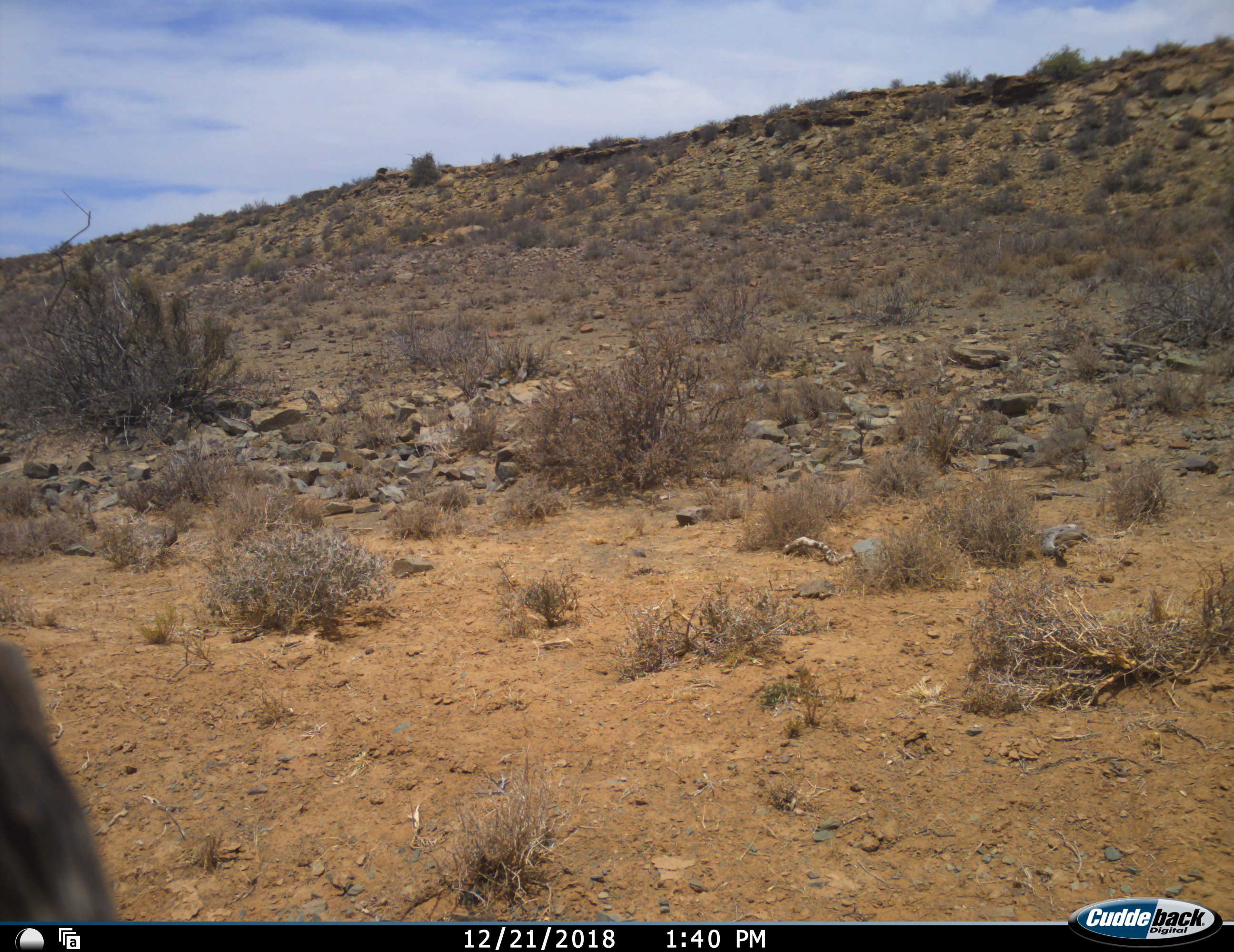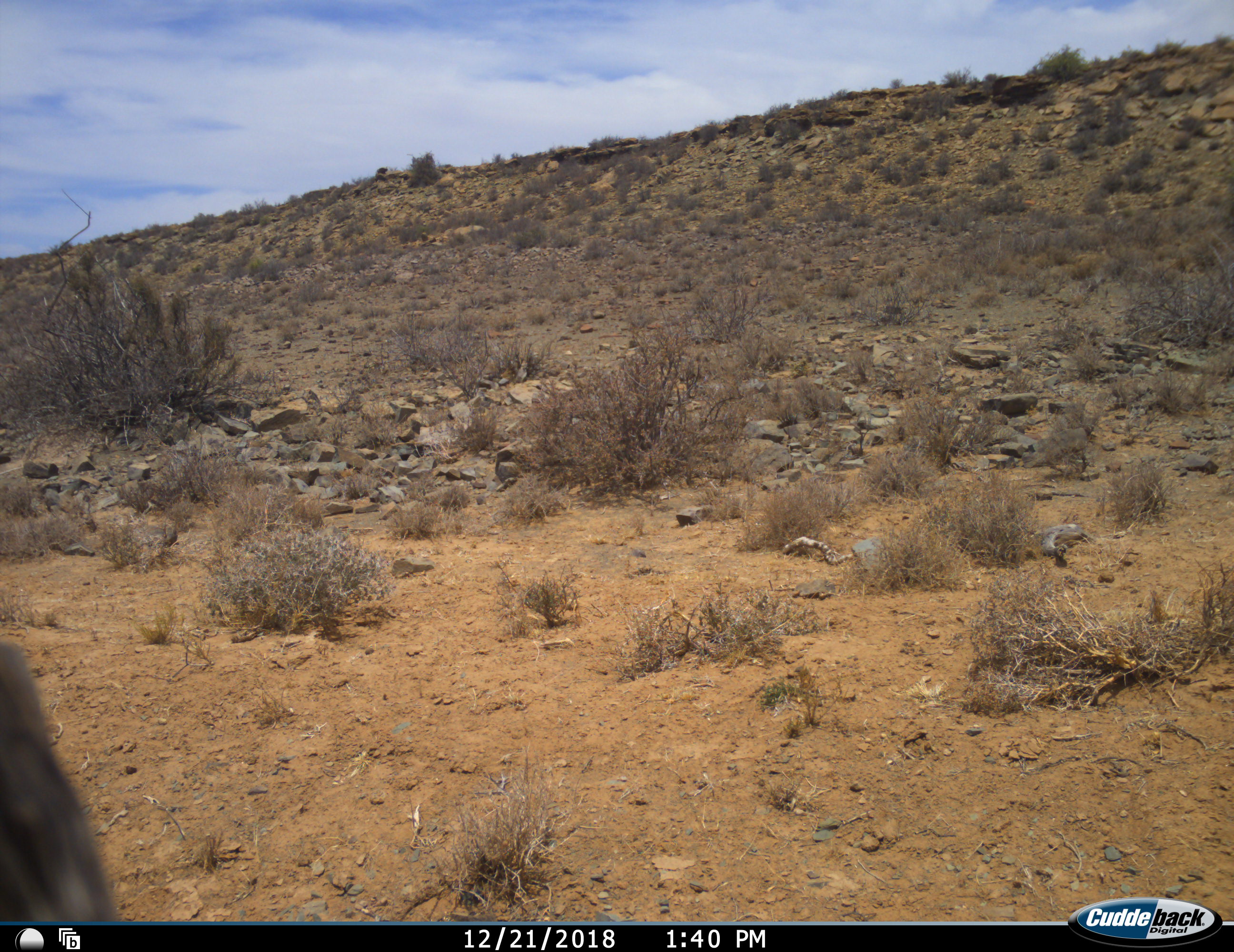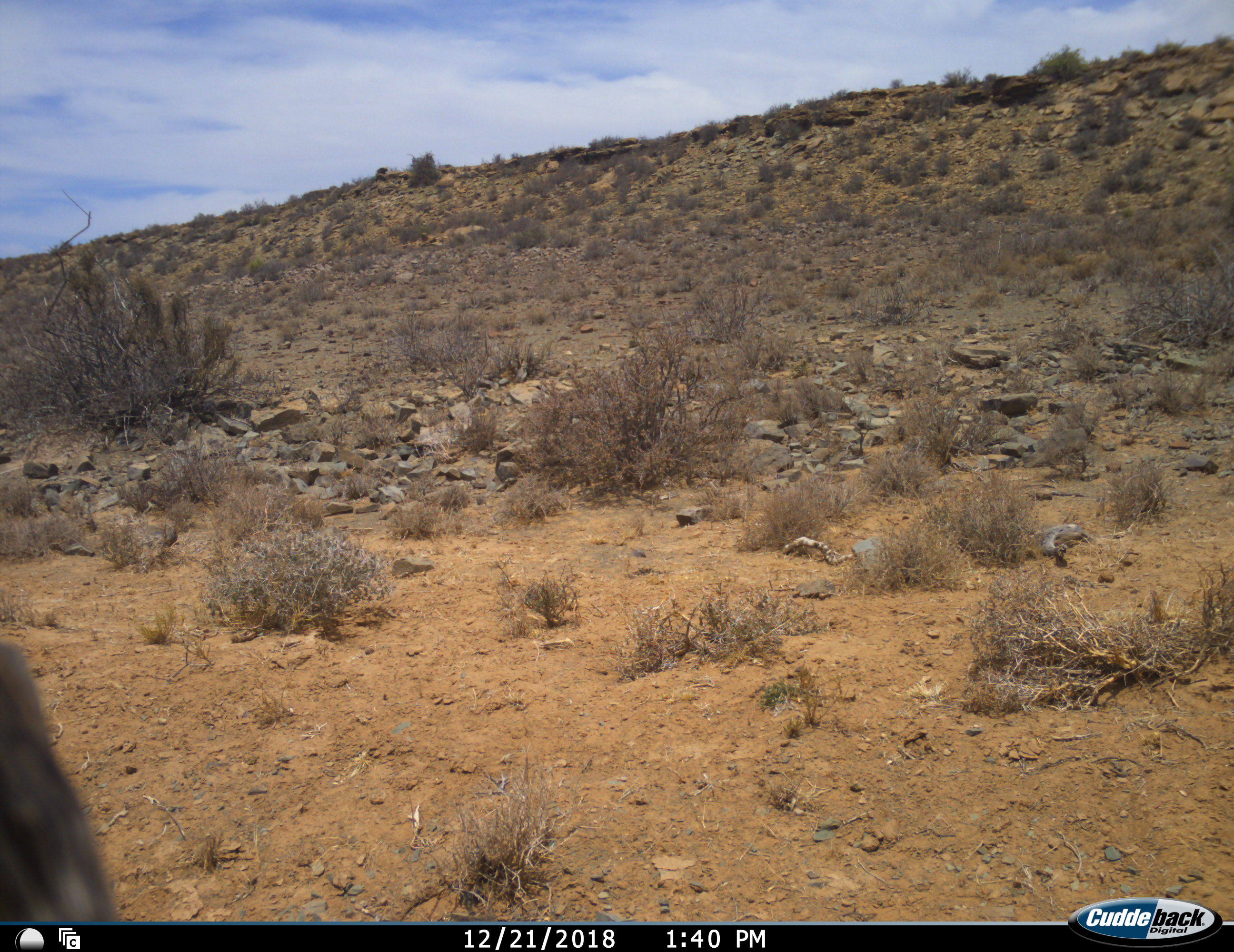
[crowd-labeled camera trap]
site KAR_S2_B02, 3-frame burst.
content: unidentified animal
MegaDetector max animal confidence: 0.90